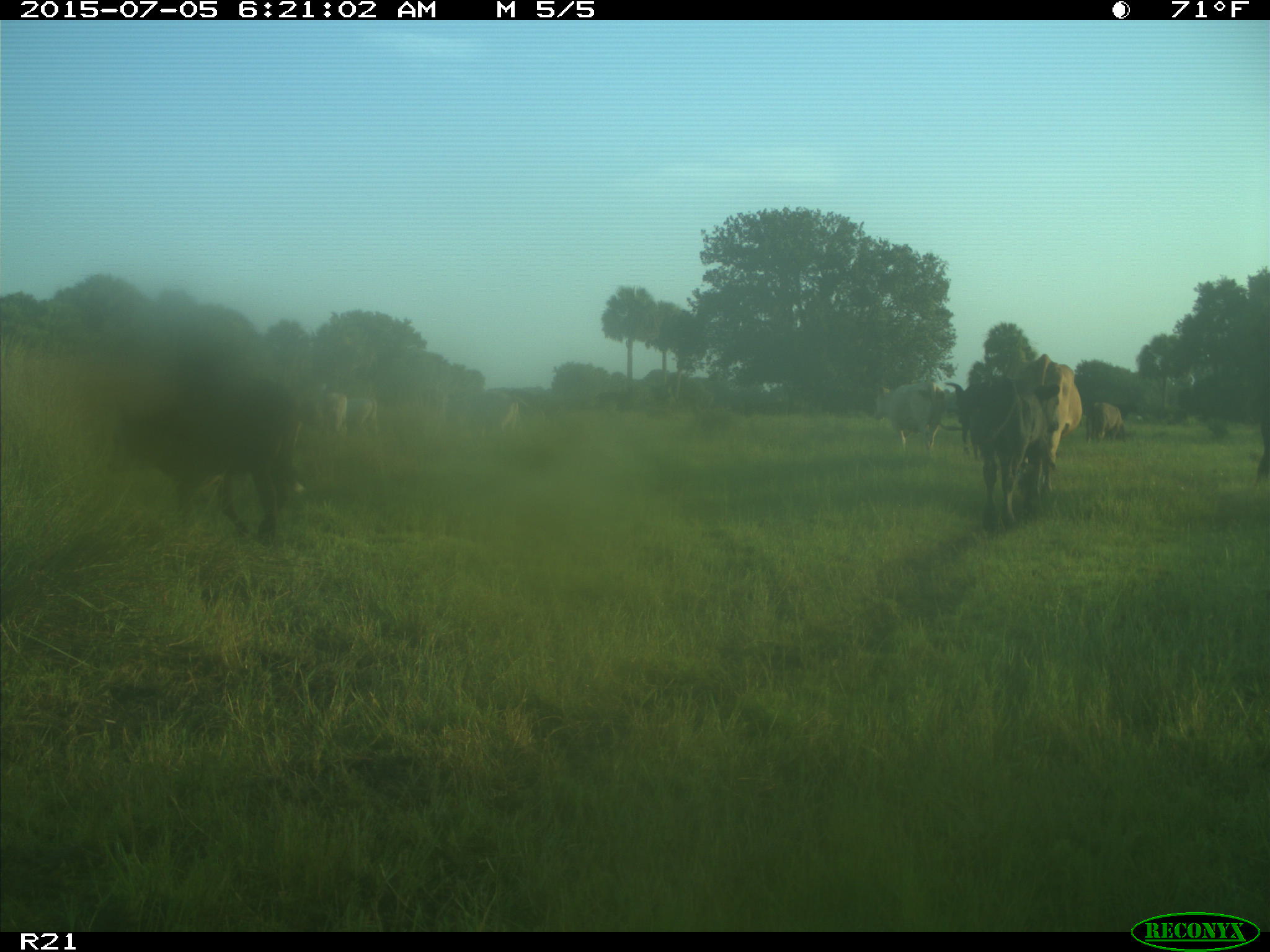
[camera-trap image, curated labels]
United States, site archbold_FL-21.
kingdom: Animalia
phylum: Chordata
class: Mammalia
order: Artiodactyla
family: Bovidae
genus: Bos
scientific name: Bos taurus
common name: domestic cow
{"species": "Bos taurus (domestic cow)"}